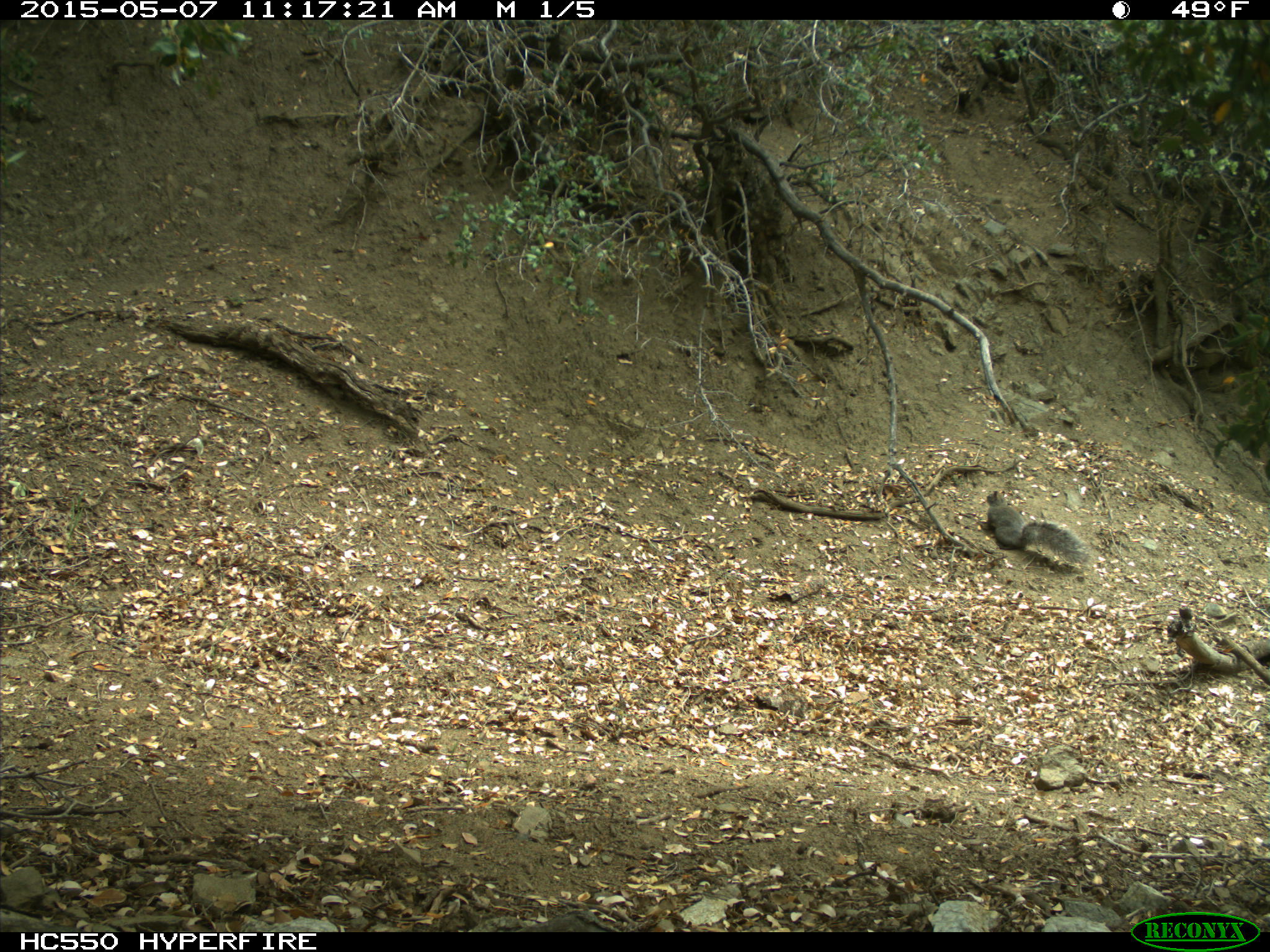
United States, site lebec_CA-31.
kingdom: Animalia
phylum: Chordata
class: Mammalia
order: Rodentia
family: Sciuridae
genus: Sciurus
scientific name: Sciurus carolinensis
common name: eastern gray squirrel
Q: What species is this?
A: Sciurus carolinensis (eastern gray squirrel).